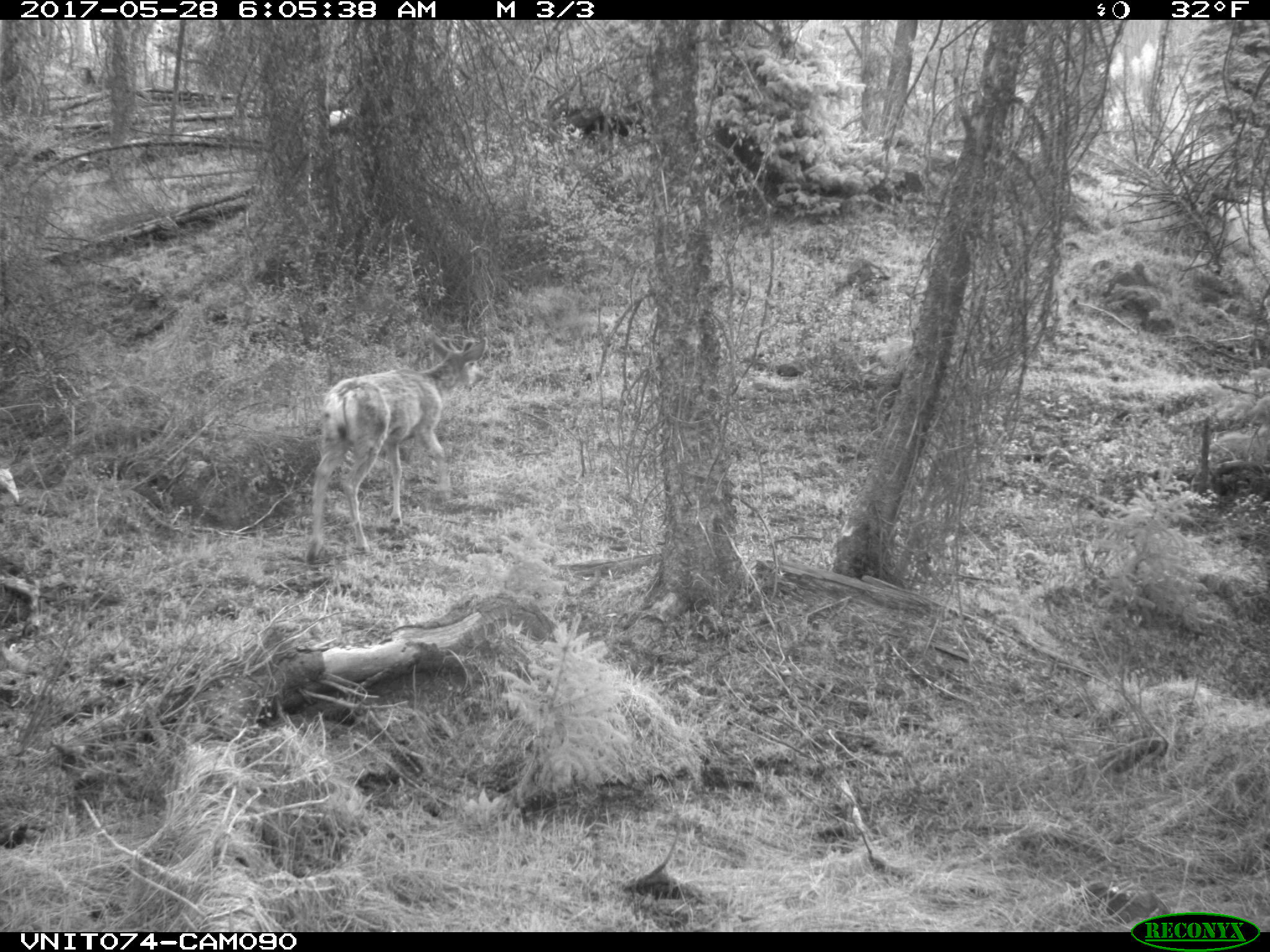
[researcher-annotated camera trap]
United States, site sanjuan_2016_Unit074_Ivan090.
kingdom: Animalia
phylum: Chordata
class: Mammalia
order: Artiodactyla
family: Cervidae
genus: Odocoileus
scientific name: Odocoileus hemionus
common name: mule deer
Odocoileus hemionus (mule deer).